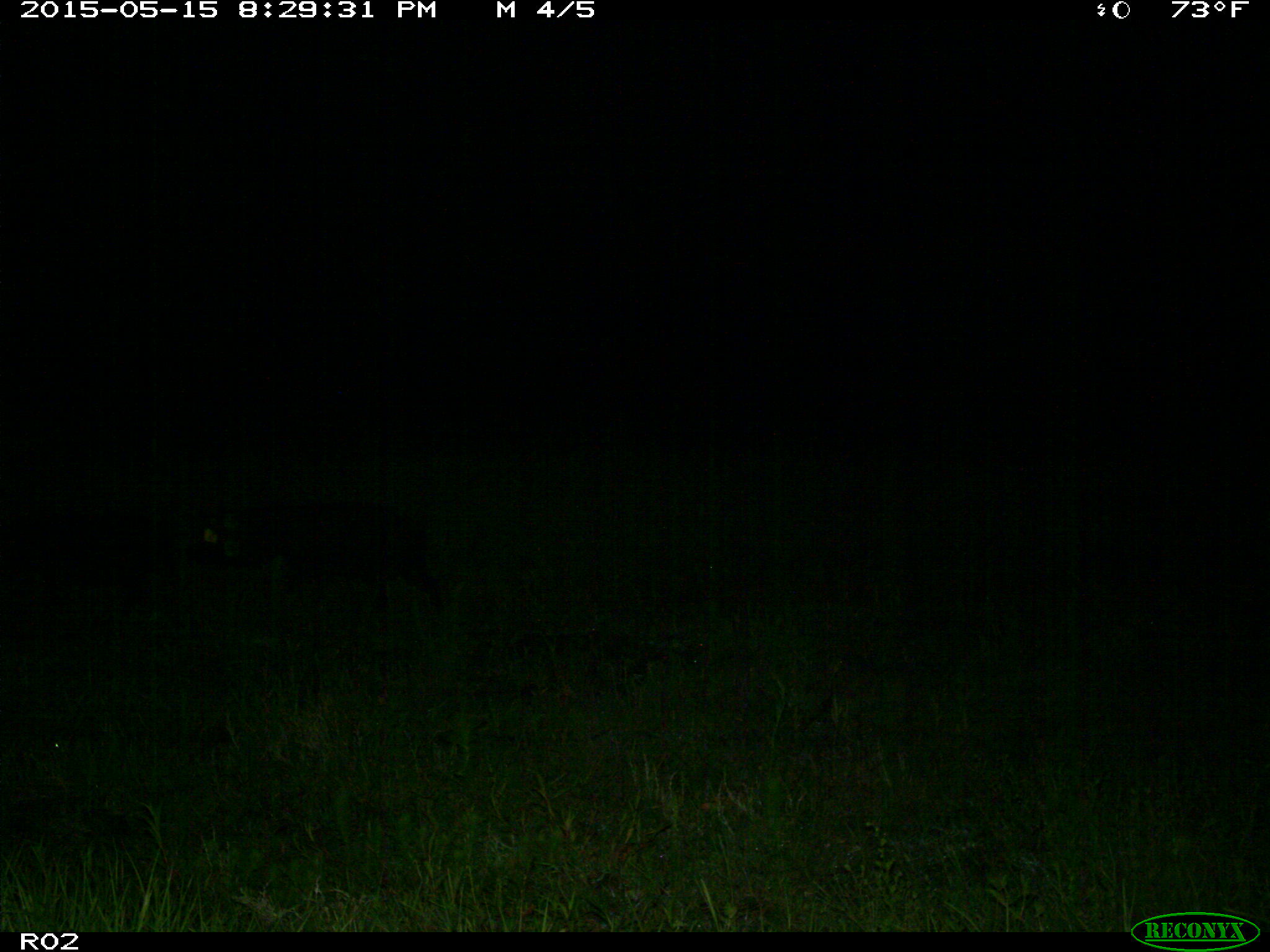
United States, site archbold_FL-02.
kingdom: Animalia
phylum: Chordata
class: Mammalia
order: Artiodactyla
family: Suidae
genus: Sus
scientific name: Sus scrofa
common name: wild boar